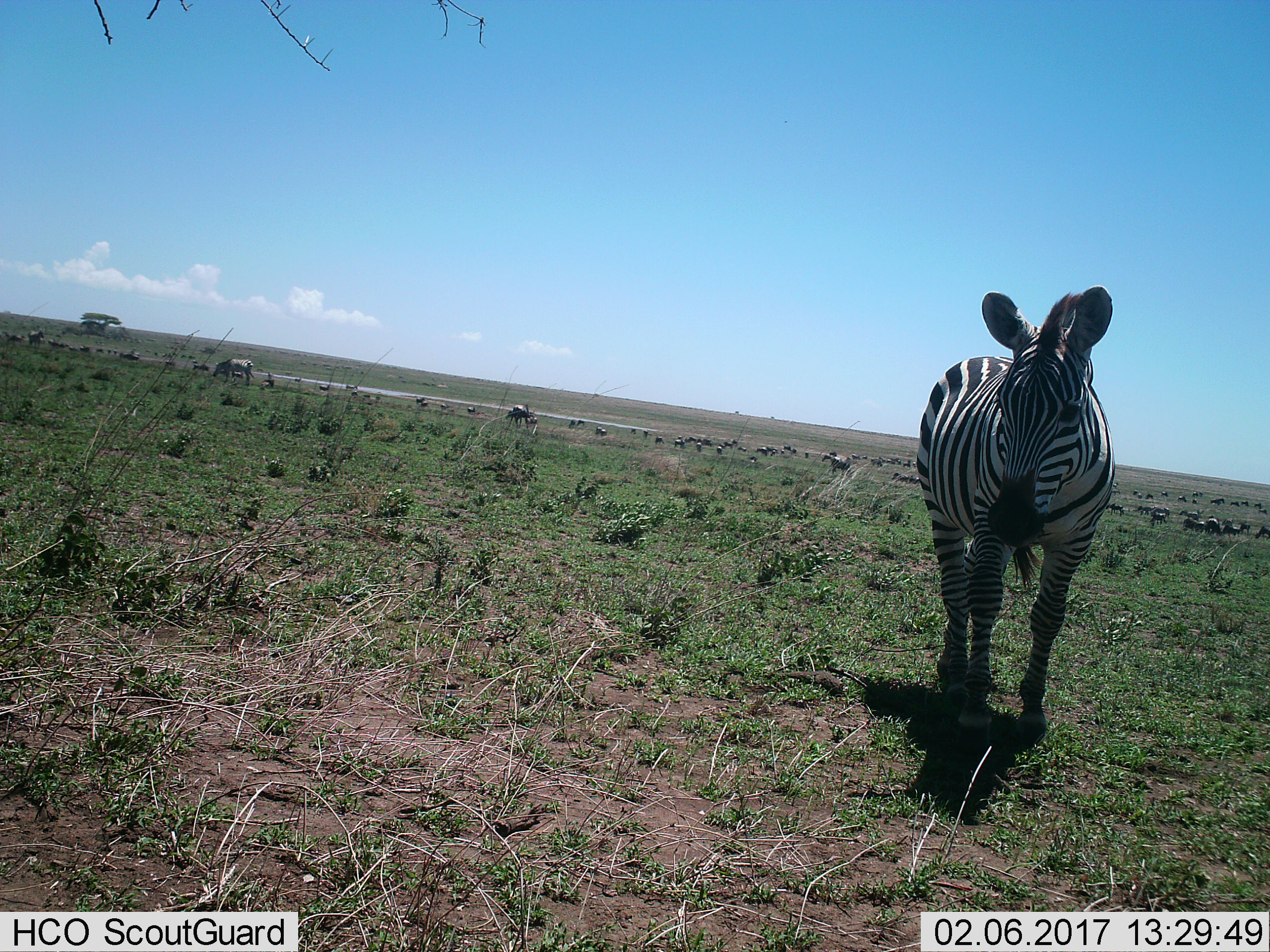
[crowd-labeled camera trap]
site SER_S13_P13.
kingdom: Animalia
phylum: Chordata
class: Mammalia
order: Perissodactyla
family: Equidae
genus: Equus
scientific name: Equus quagga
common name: plains zebra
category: zebraplains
Zebraplains (plains zebra) (Equus quagga), count 10. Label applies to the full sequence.